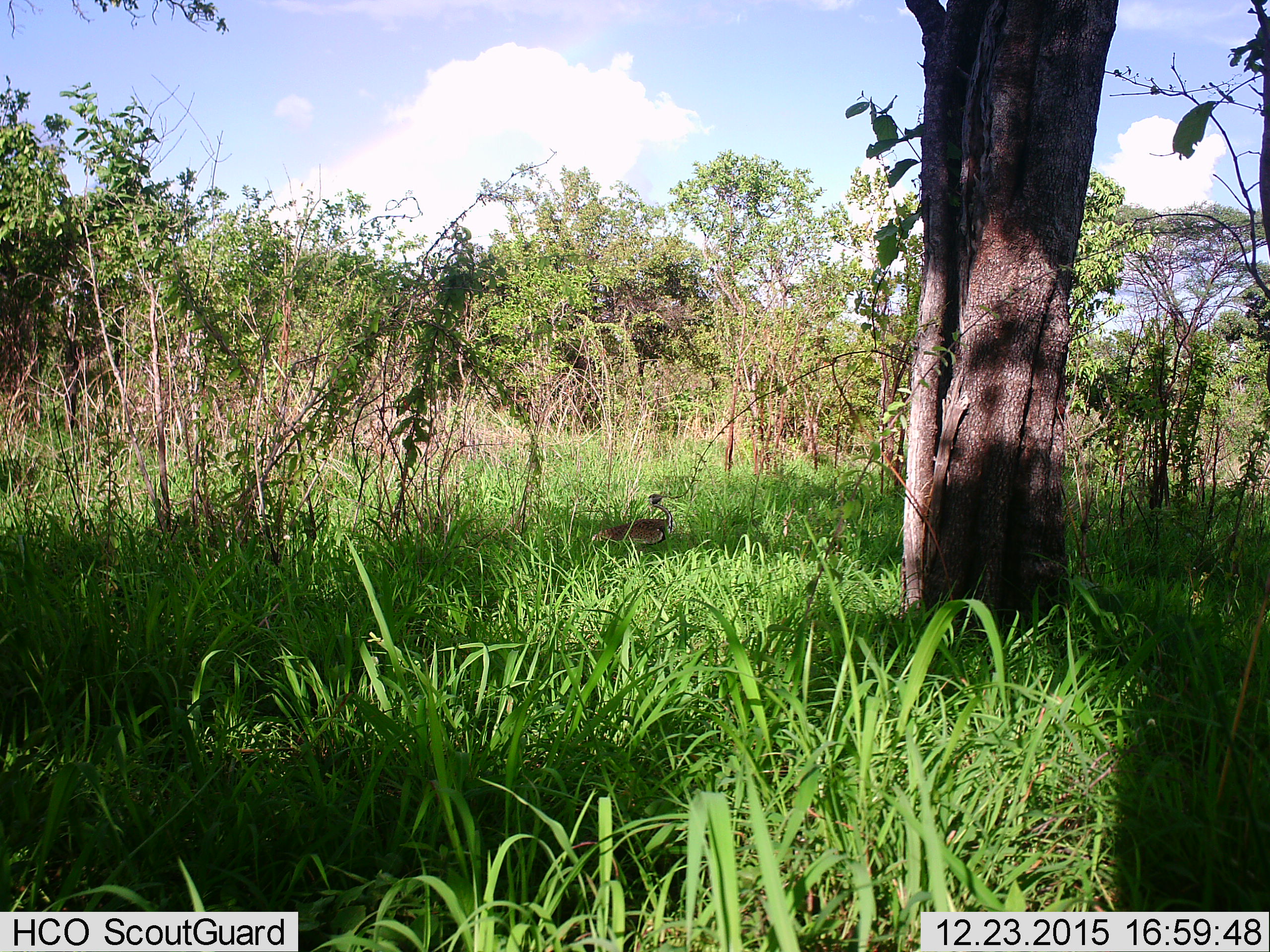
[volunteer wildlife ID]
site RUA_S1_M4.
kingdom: Animalia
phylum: Chordata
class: Aves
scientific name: Aves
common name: bird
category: birdother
Birdother (bird) (Aves), count 1. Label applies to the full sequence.